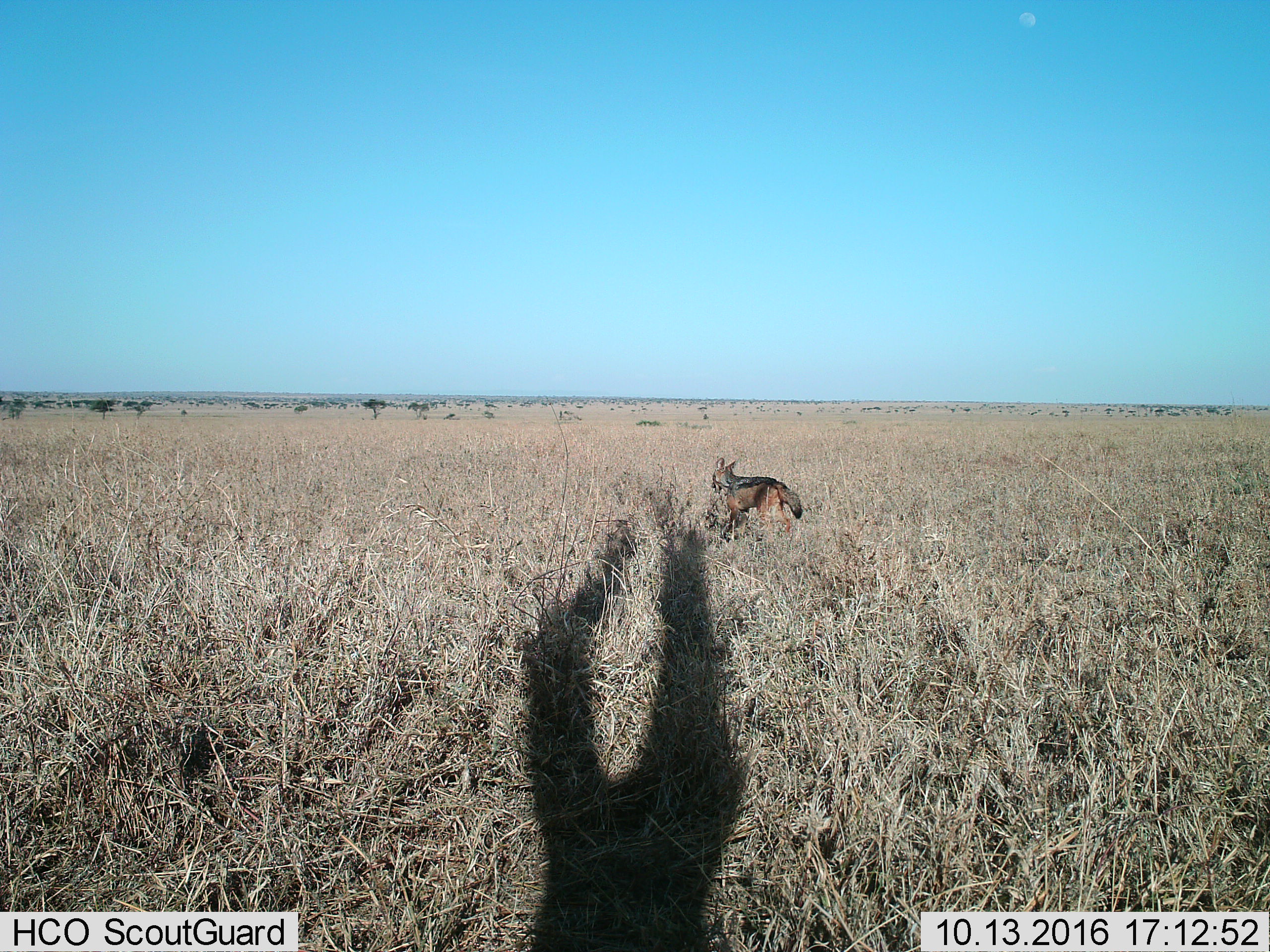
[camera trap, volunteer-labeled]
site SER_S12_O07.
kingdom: Animalia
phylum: Chordata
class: Mammalia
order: Carnivora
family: Canidae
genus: Lupulella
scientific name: Lupulella mesomelas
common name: black-backed jackal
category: jackalblackbacked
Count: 1.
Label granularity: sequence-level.